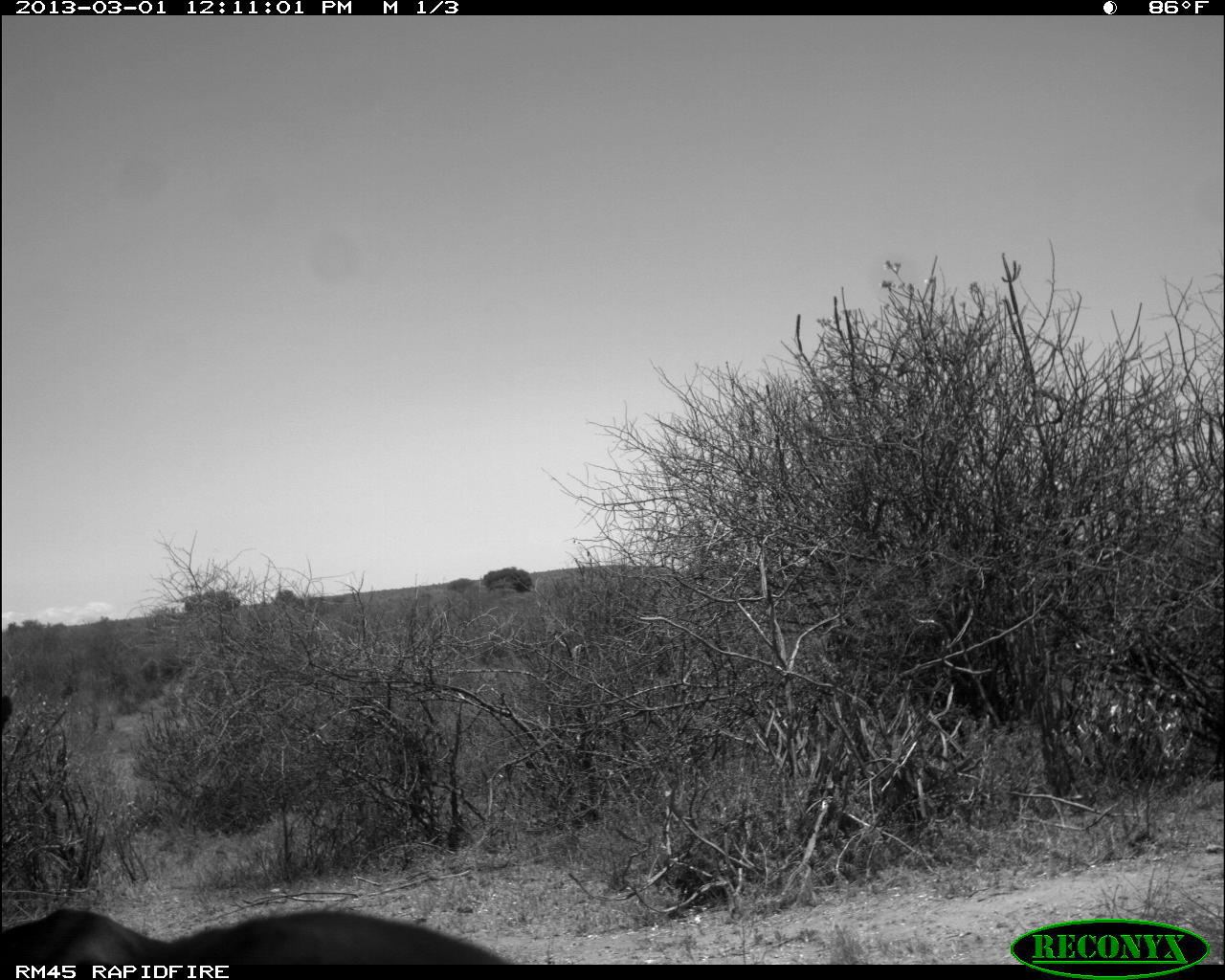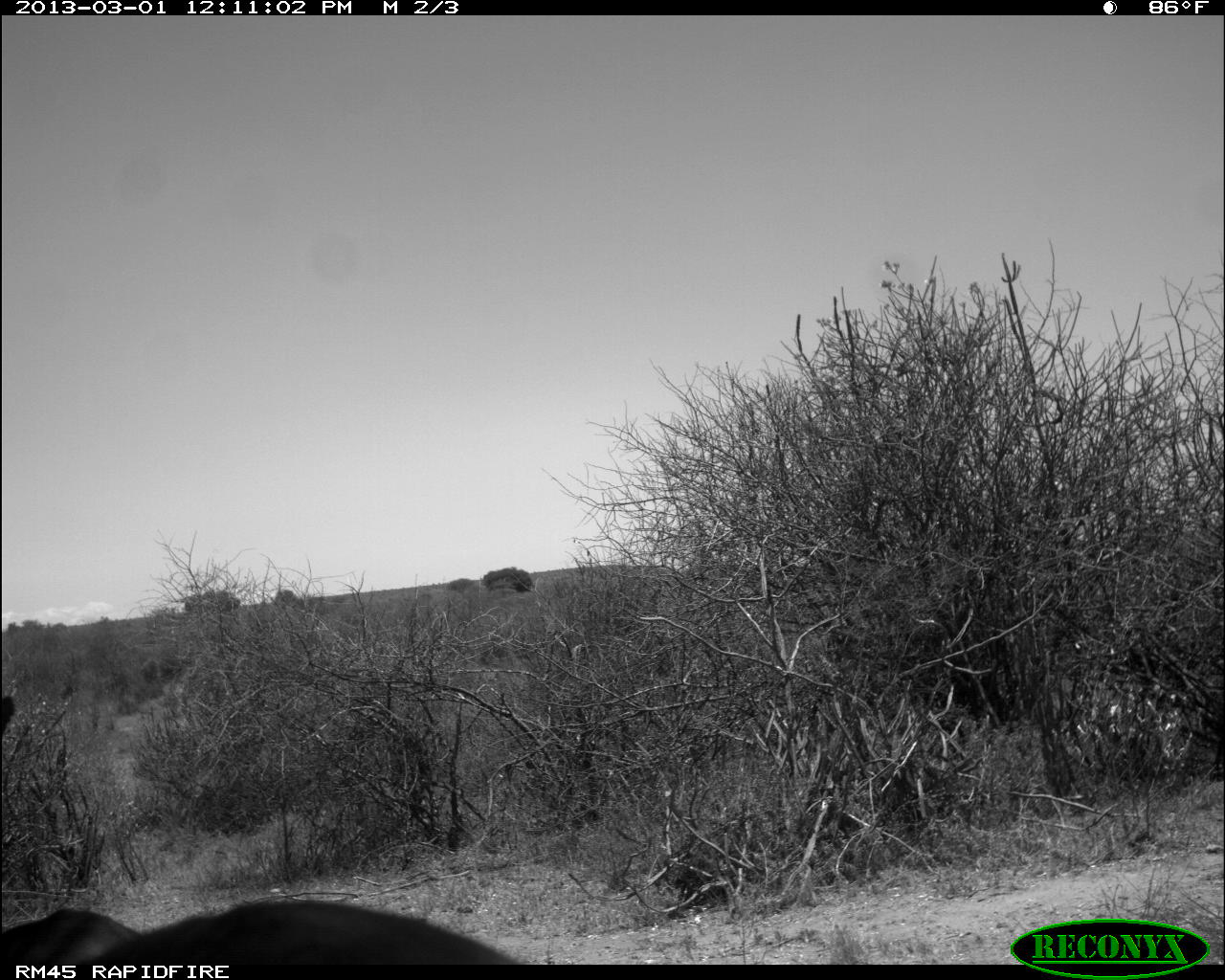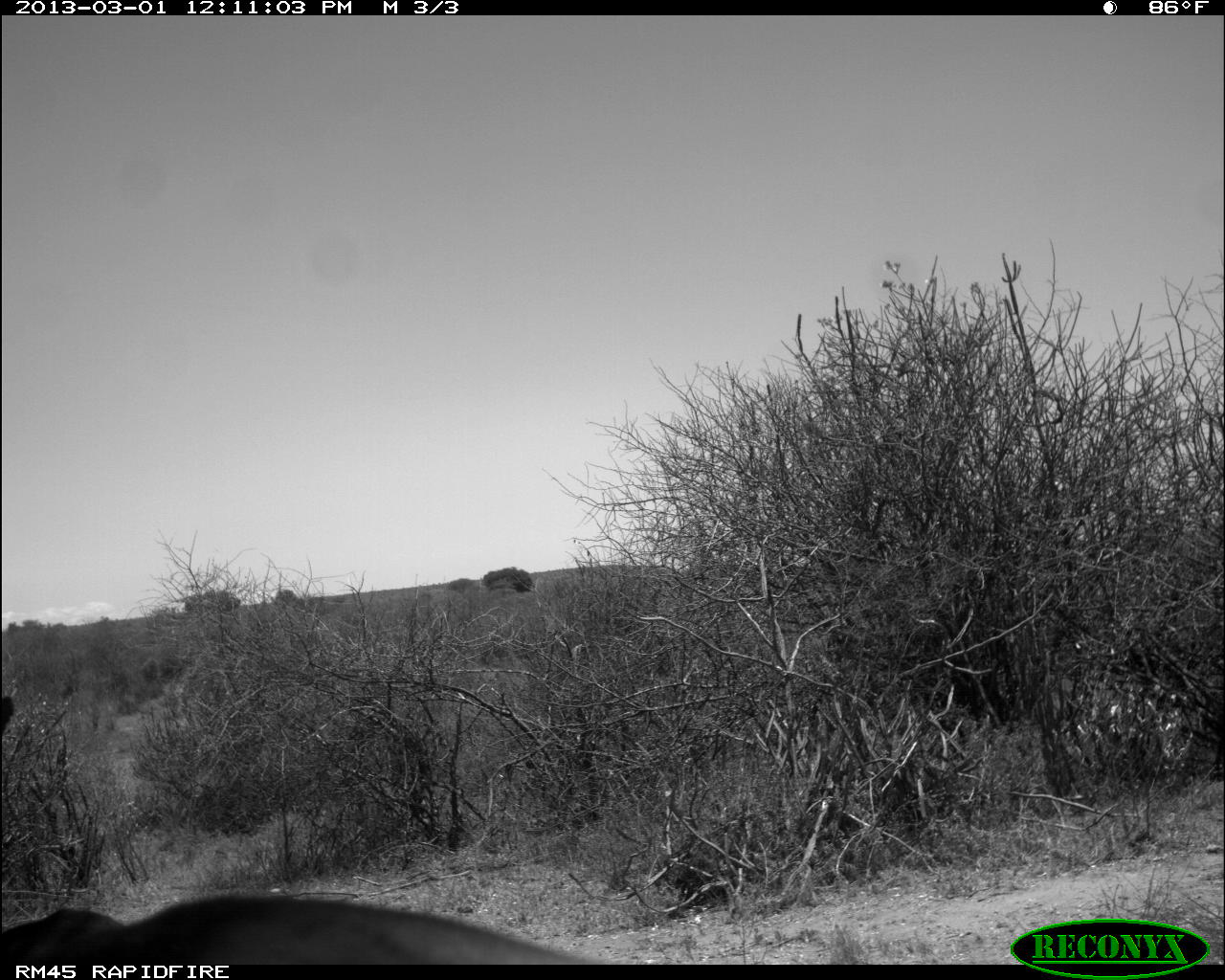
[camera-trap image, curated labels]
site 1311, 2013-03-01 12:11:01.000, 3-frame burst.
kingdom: Animalia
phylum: Chordata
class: Mammalia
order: Artiodactyla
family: Bovidae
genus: Aepyceros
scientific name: Aepyceros melampus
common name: impala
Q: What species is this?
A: Aepyceros melampus (impala).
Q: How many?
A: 2.